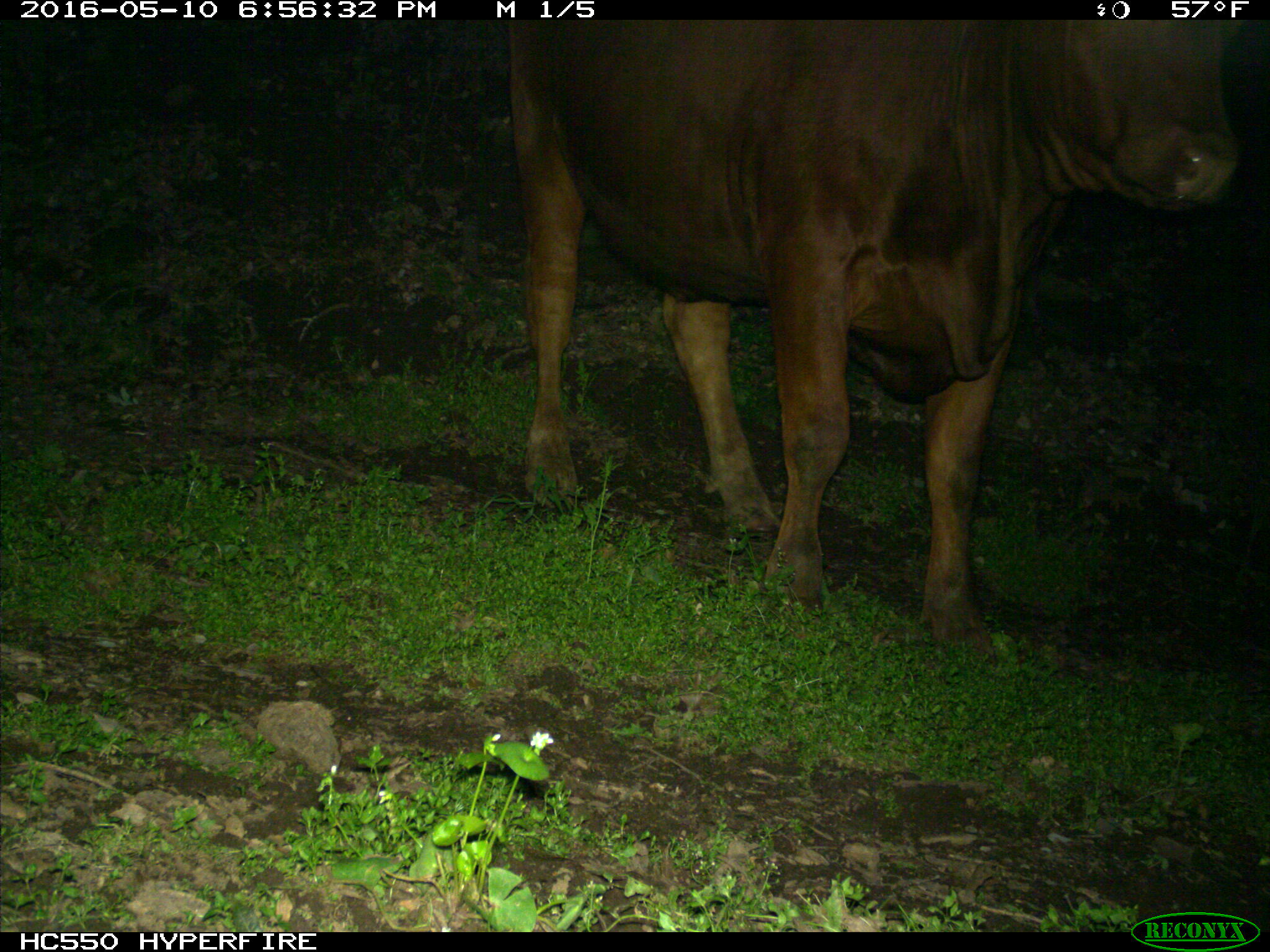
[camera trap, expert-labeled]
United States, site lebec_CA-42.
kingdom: Animalia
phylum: Chordata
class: Mammalia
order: Artiodactyla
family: Bovidae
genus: Bos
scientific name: Bos taurus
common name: domestic cow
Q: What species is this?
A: Bos taurus (domestic cow).